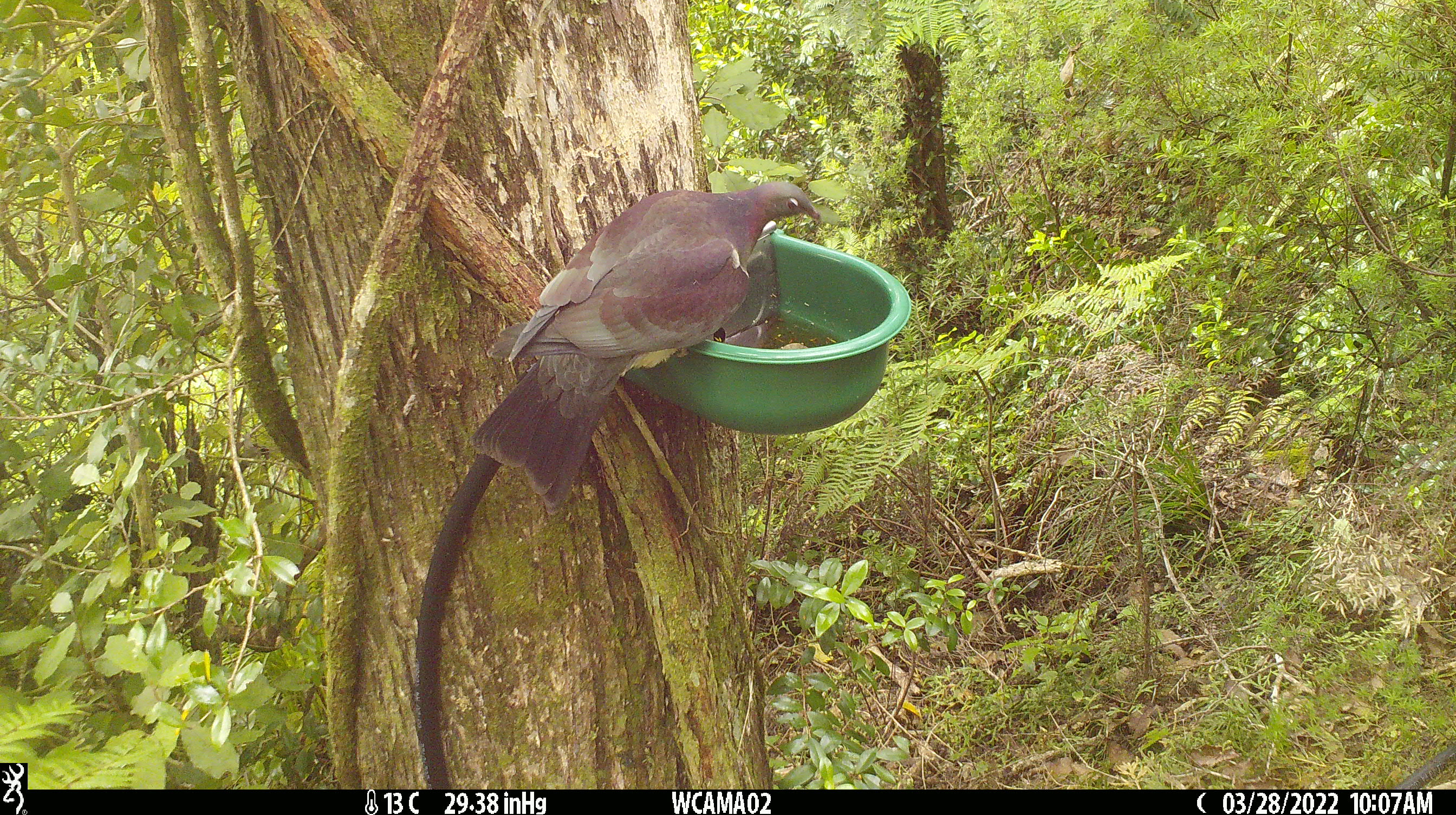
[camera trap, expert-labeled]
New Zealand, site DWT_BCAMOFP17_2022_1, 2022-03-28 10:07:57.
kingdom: Animalia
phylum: Chordata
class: Aves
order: Columbiformes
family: Columbidae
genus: Hemiphaga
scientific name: Hemiphaga novaeseelandiae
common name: new zealand pigeon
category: kereru